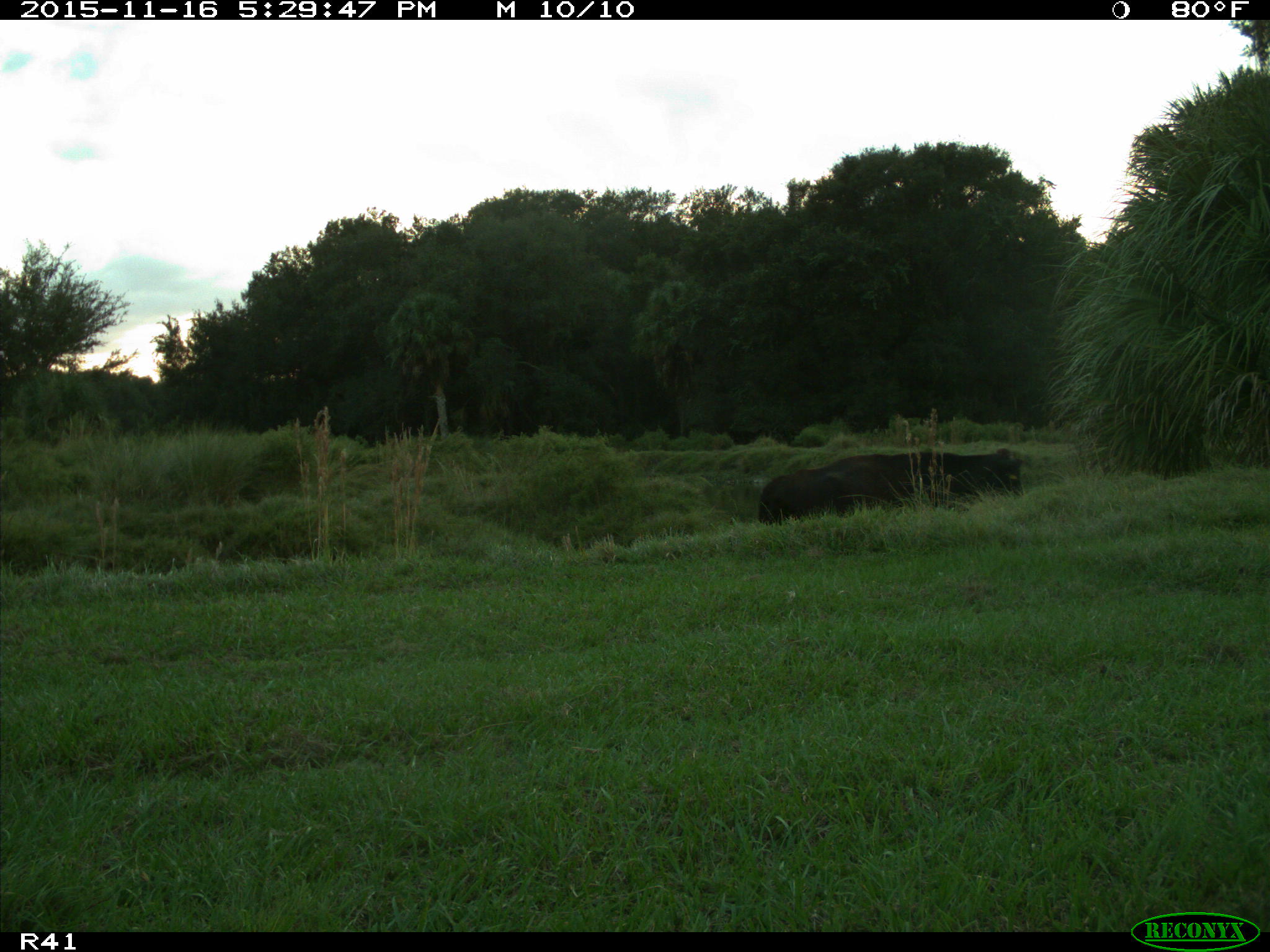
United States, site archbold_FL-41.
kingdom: Animalia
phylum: Chordata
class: Mammalia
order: Artiodactyla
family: Bovidae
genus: Bos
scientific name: Bos taurus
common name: domestic cow